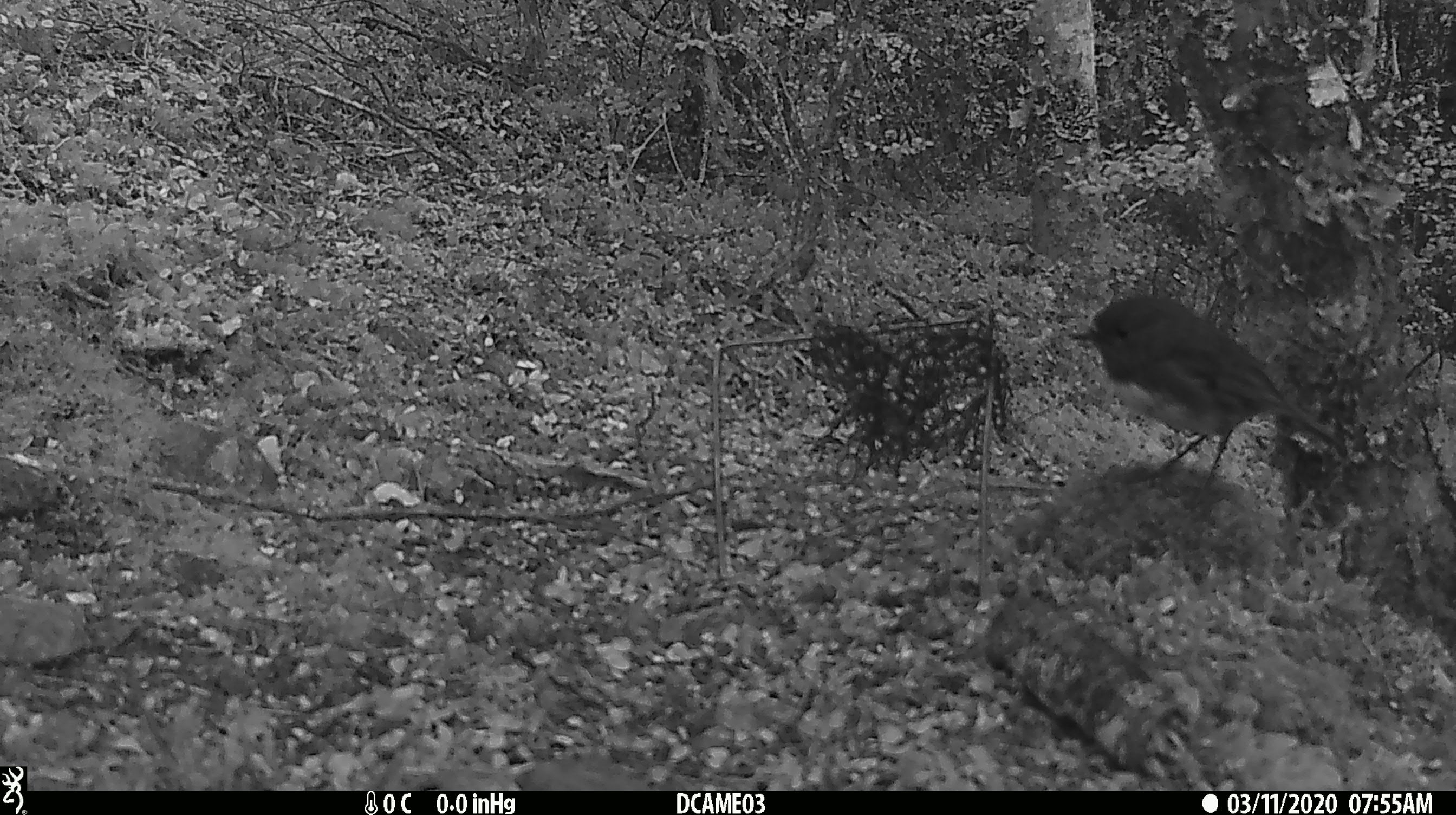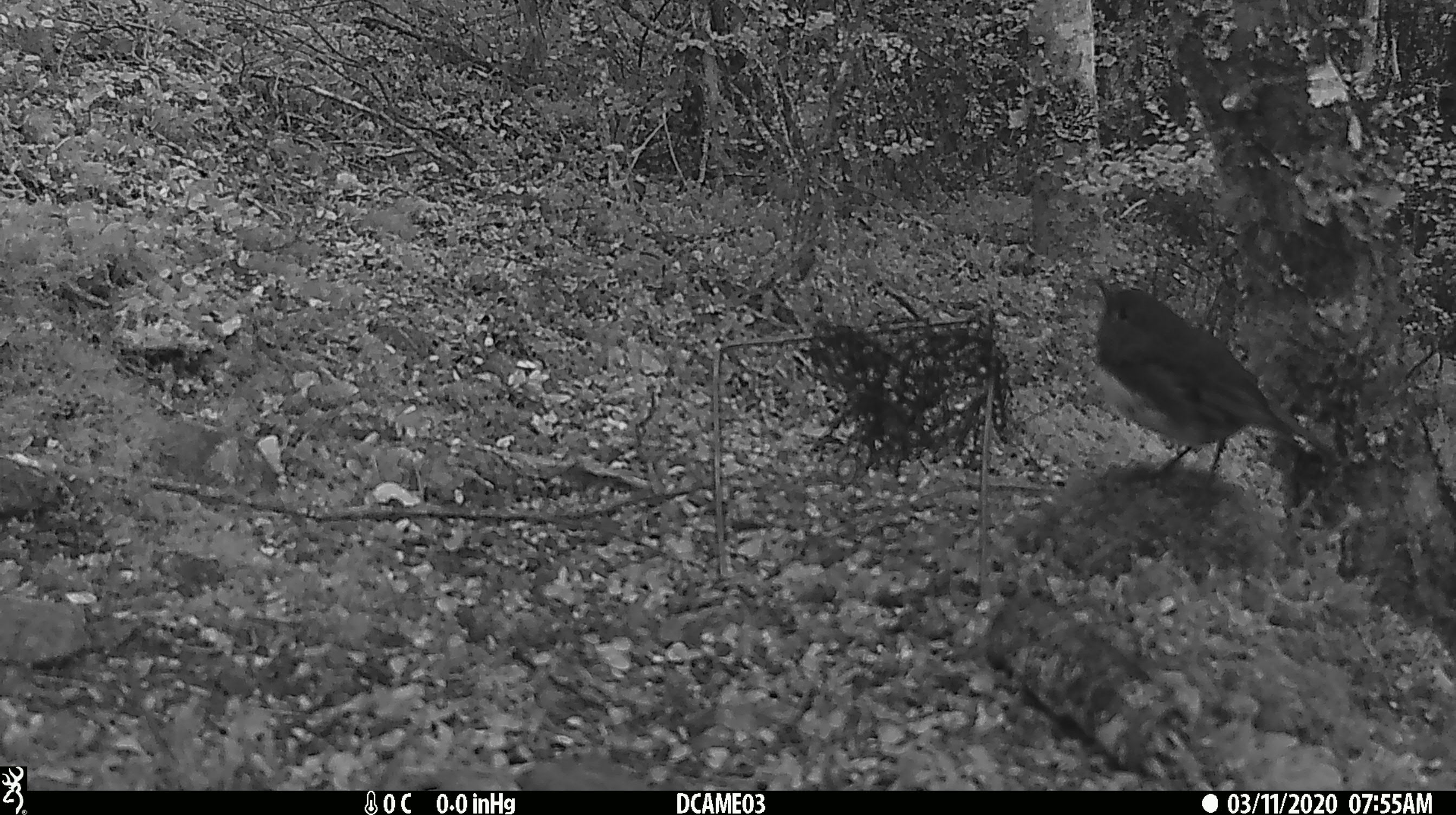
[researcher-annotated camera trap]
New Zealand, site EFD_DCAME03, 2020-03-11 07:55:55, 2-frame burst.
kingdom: Animalia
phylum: Chordata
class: Aves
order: Passeriformes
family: Petroicidae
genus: Petroica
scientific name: Petroica australis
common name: new zealand robin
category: robin